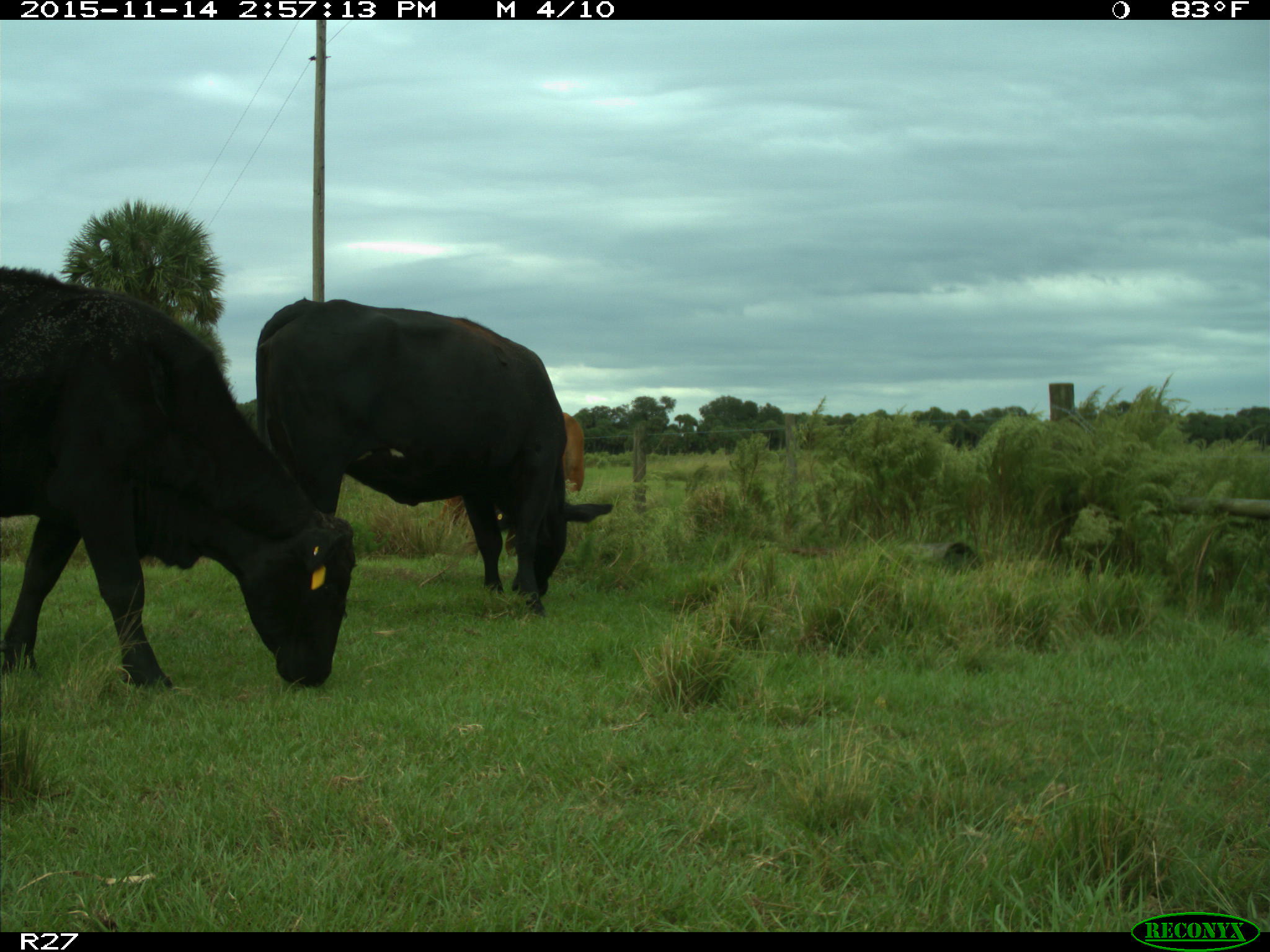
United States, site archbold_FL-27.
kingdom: Animalia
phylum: Chordata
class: Mammalia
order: Artiodactyla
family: Bovidae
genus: Bos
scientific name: Bos taurus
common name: domestic cow